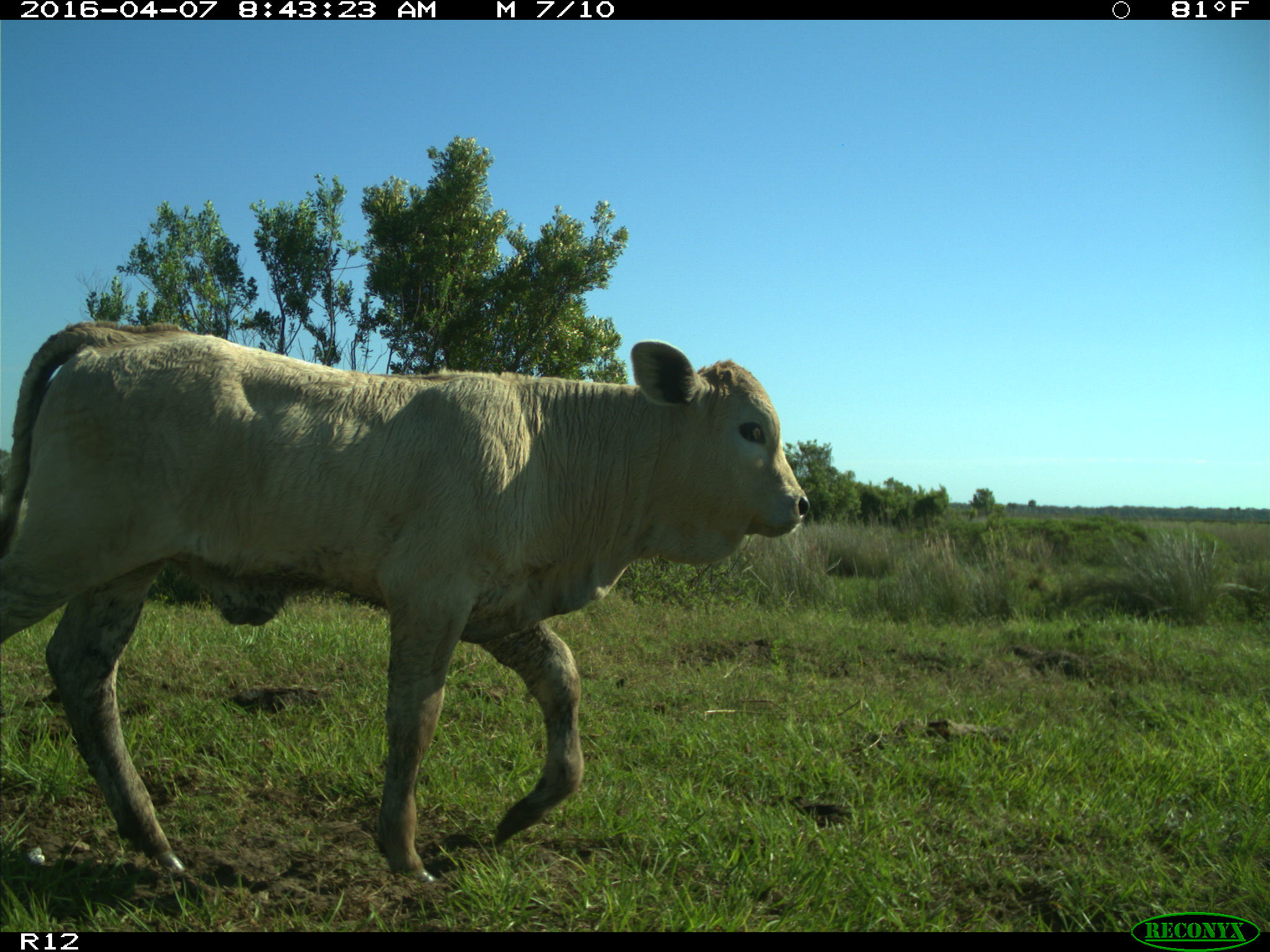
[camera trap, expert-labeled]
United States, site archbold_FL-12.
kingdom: Animalia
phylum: Chordata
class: Mammalia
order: Artiodactyla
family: Bovidae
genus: Bos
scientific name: Bos taurus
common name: domestic cow